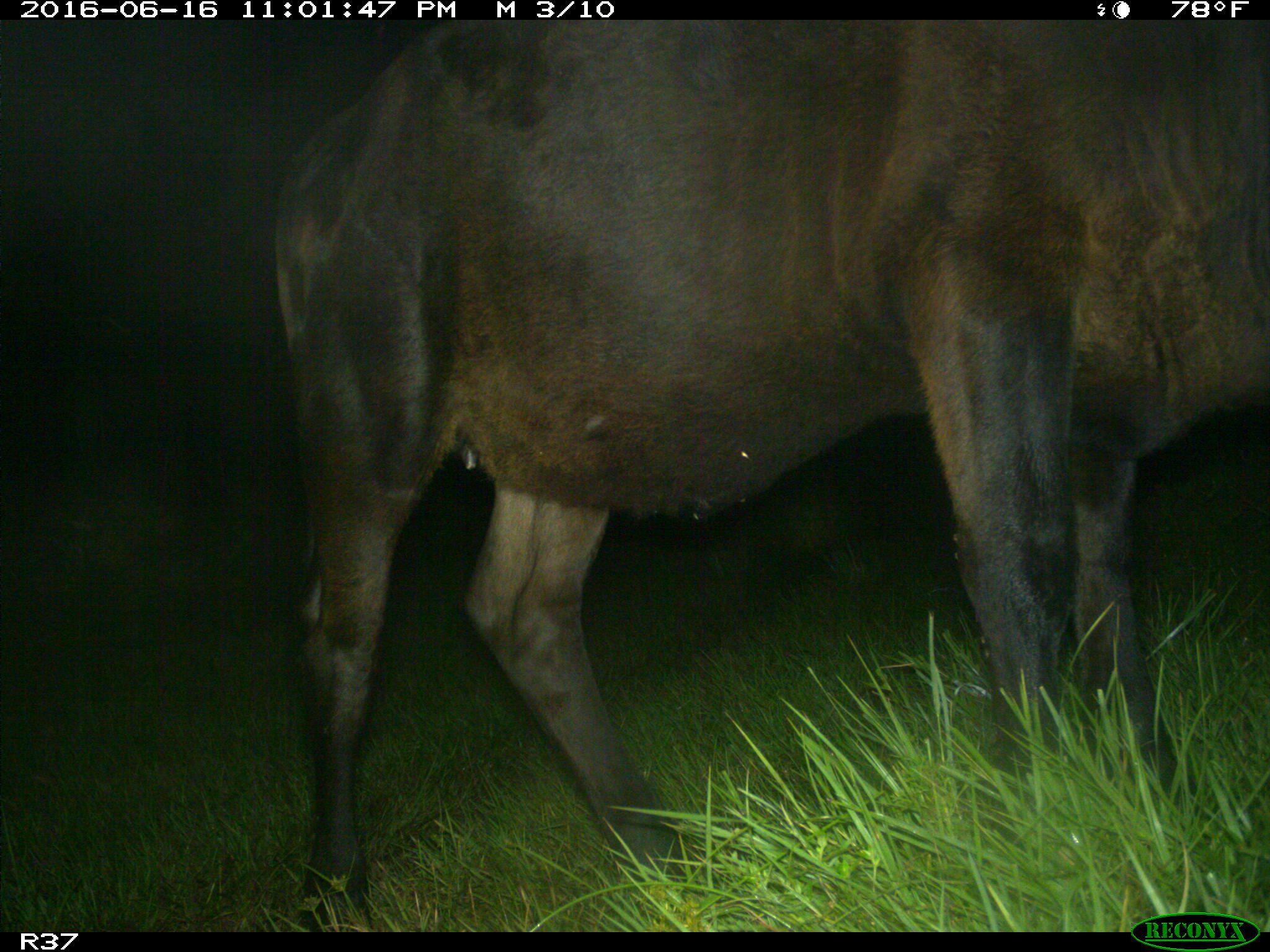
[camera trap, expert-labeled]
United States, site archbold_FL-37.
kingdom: Animalia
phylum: Chordata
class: Mammalia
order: Artiodactyla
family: Bovidae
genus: Bos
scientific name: Bos taurus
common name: domestic cow